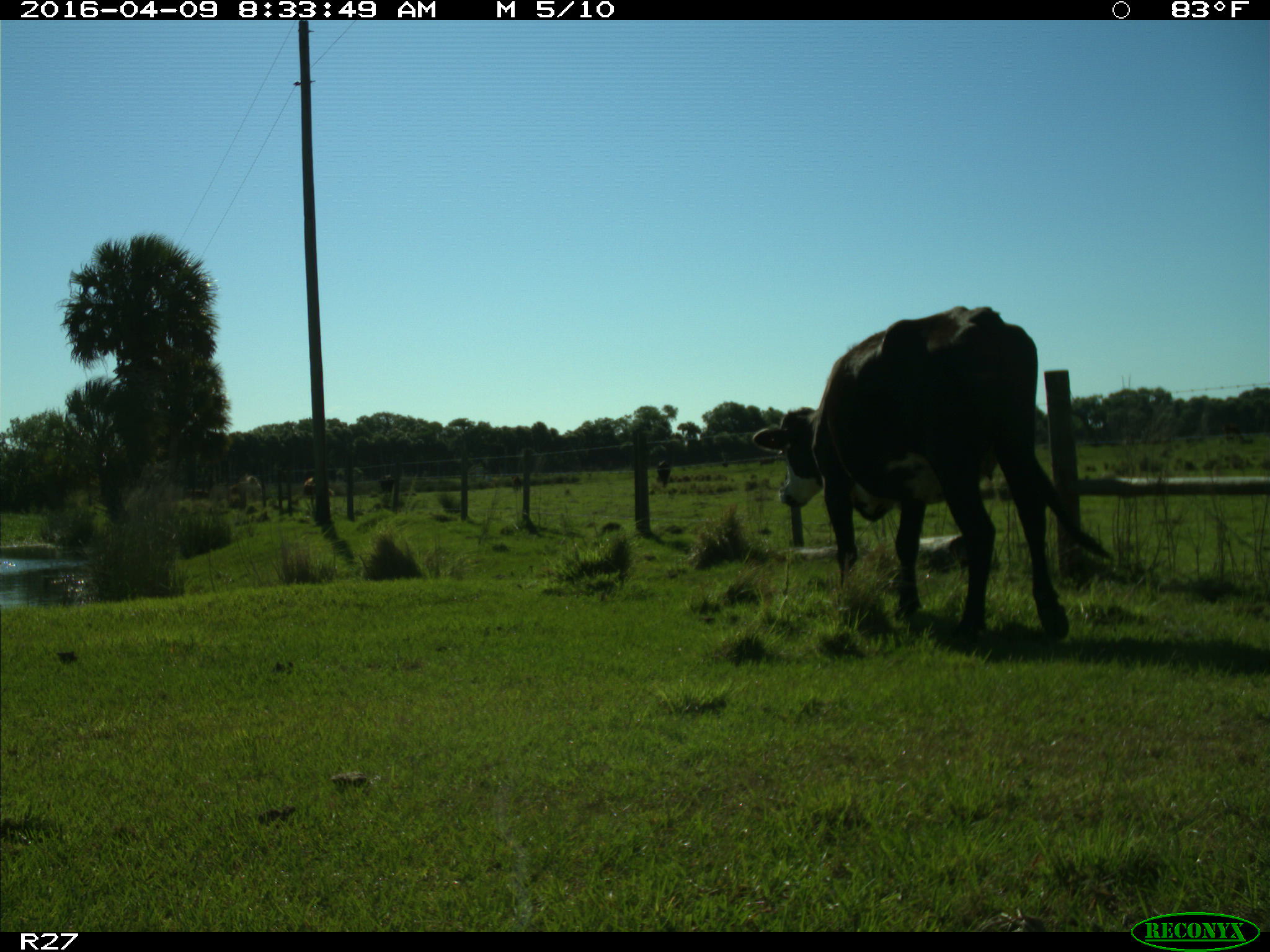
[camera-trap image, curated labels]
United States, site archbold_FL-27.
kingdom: Animalia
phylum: Chordata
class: Mammalia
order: Artiodactyla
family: Bovidae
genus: Bos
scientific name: Bos taurus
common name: domestic cow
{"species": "Bos taurus (domestic cow)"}